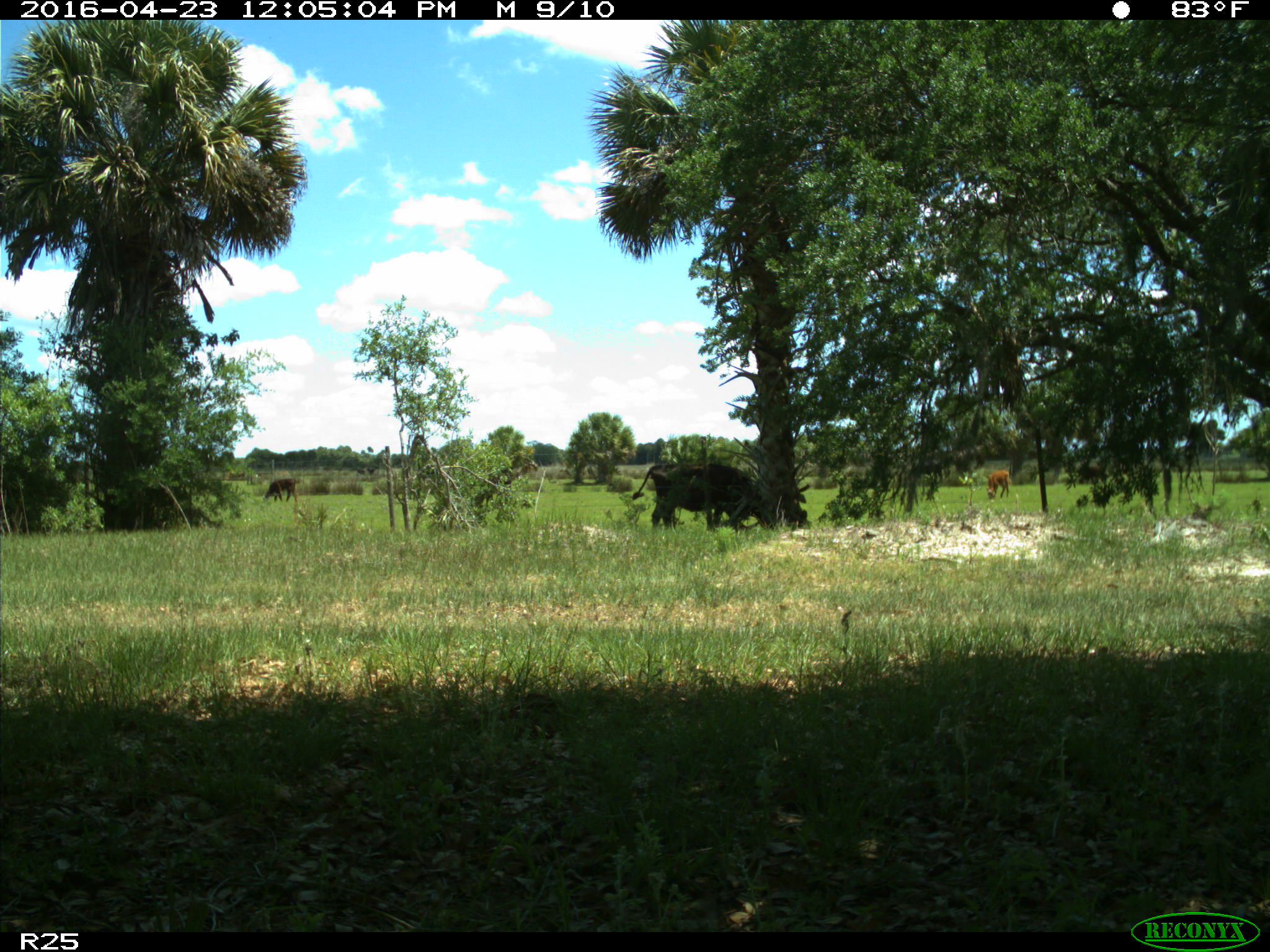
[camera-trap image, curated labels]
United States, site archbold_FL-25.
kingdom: Animalia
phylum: Chordata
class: Mammalia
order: Artiodactyla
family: Bovidae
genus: Bos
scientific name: Bos taurus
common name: domestic cow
Bos taurus (domestic cow).